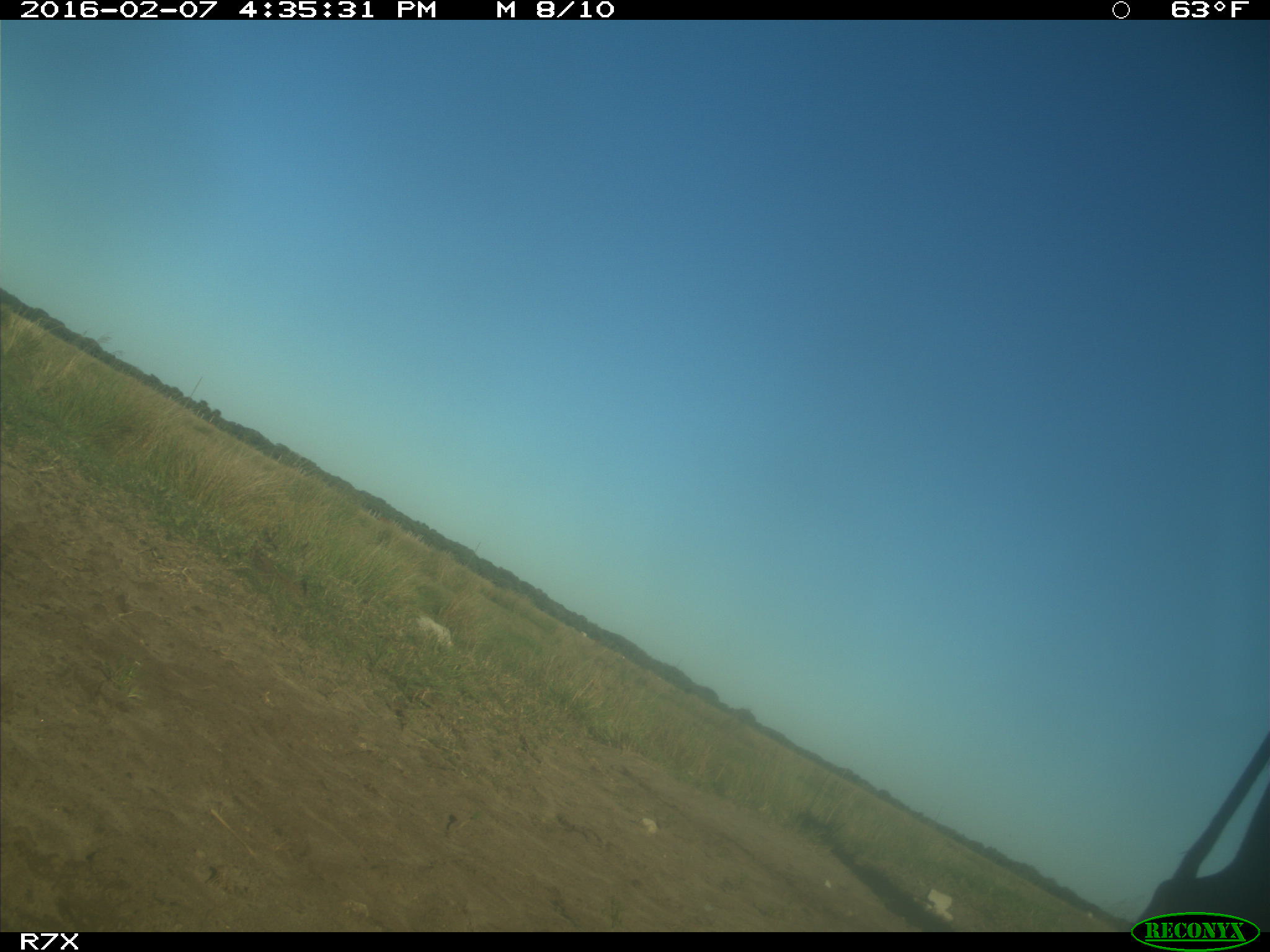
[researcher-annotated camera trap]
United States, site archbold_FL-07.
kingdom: Animalia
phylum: Chordata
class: Mammalia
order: Artiodactyla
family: Bovidae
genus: Bos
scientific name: Bos taurus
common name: domestic cow